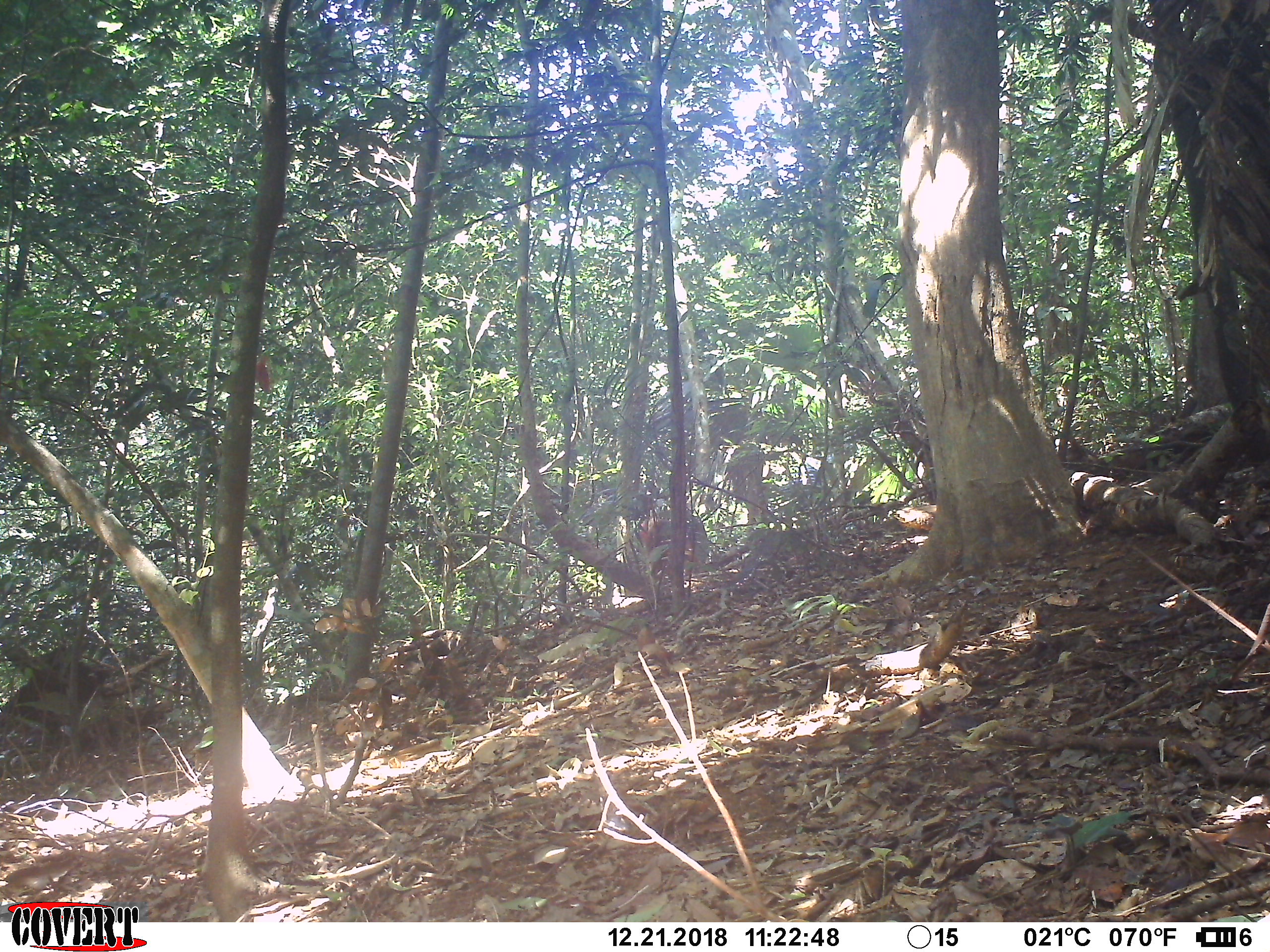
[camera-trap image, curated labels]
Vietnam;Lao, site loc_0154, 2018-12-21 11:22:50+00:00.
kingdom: Animalia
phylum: Chordata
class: Mammalia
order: Primates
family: Cercopithecidae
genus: Macaca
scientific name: Macaca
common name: macaque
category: unidentified macaque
Unidentified macaque (macaque) (Macaca). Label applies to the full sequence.